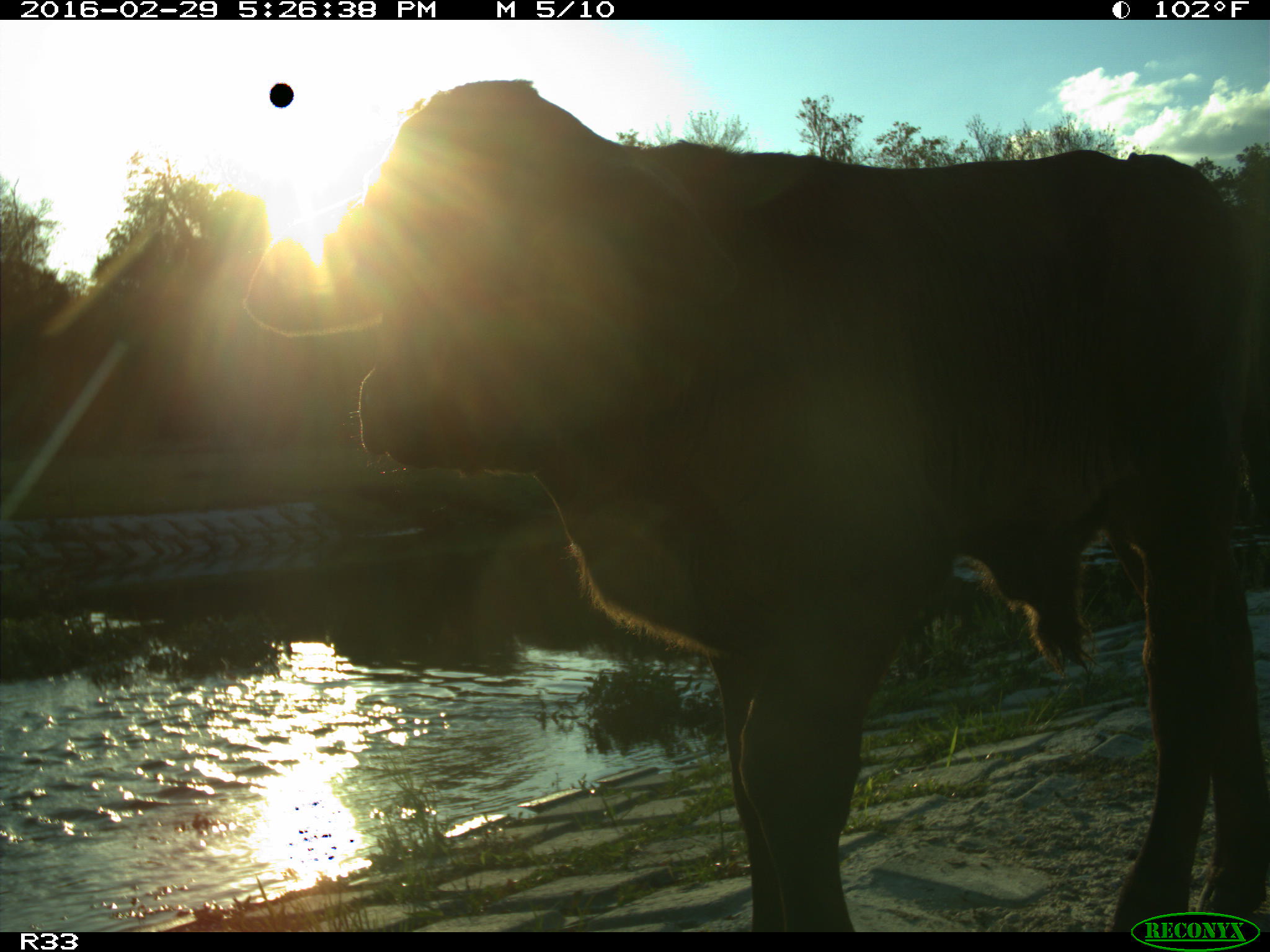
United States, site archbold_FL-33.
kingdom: Animalia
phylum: Chordata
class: Mammalia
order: Artiodactyla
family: Bovidae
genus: Bos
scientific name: Bos taurus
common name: domestic cow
Bos taurus (domestic cow).